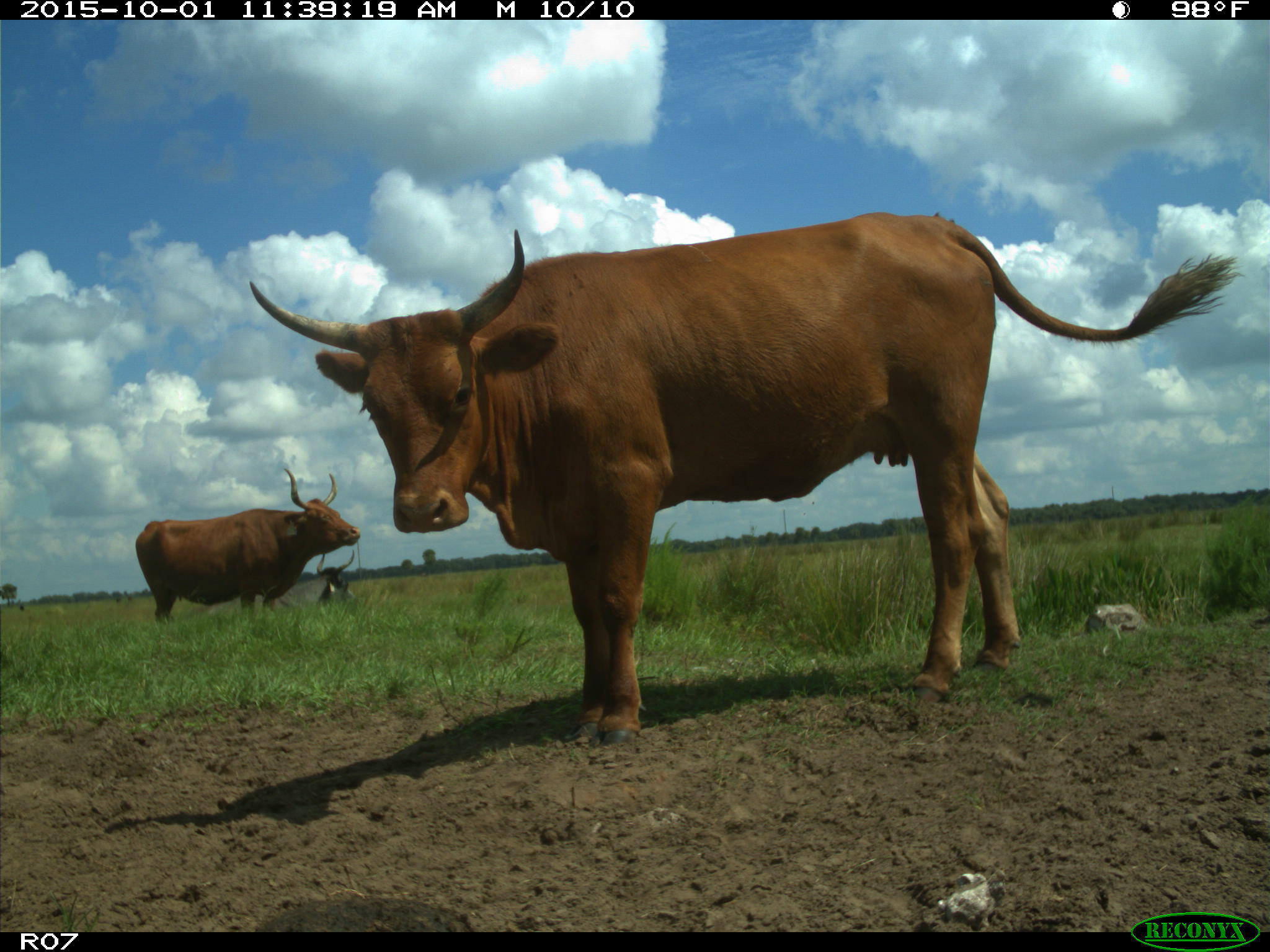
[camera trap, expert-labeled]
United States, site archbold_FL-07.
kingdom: Animalia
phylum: Chordata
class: Mammalia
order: Artiodactyla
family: Bovidae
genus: Bos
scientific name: Bos taurus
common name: domestic cow